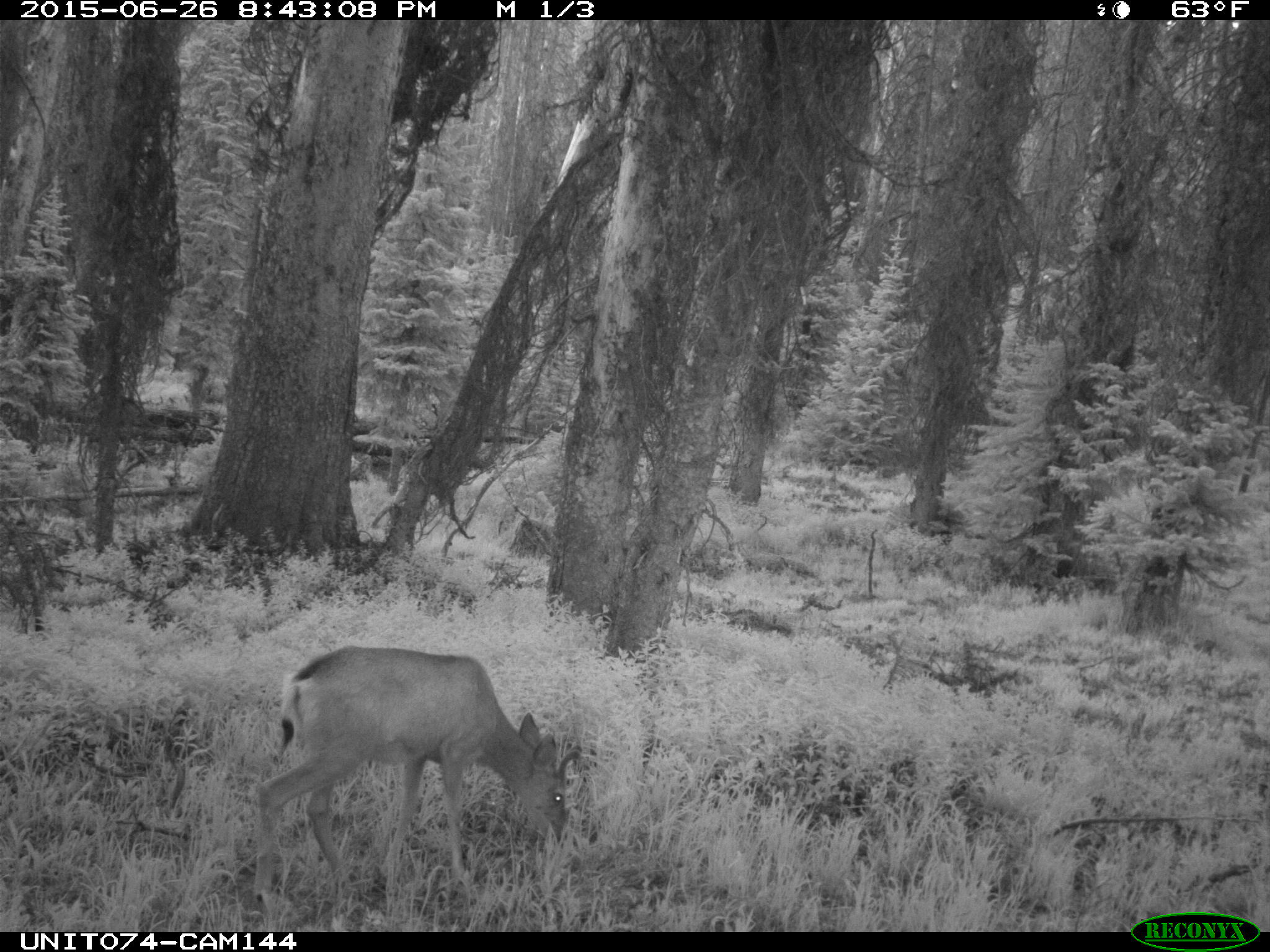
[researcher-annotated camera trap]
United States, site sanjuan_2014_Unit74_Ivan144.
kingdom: Animalia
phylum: Chordata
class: Mammalia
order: Artiodactyla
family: Cervidae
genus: Odocoileus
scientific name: Odocoileus hemionus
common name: mule deer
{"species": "Odocoileus hemionus (mule deer)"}